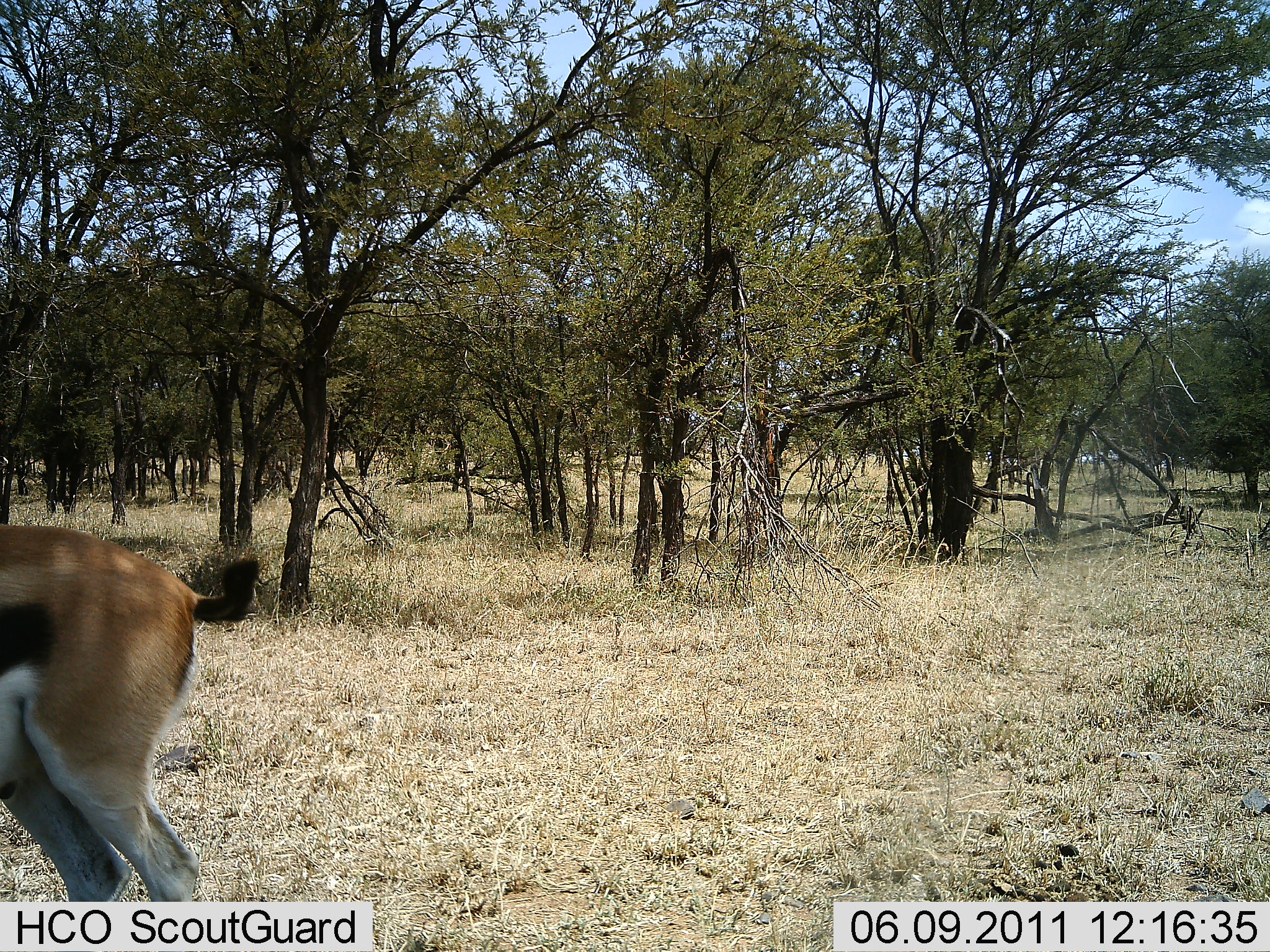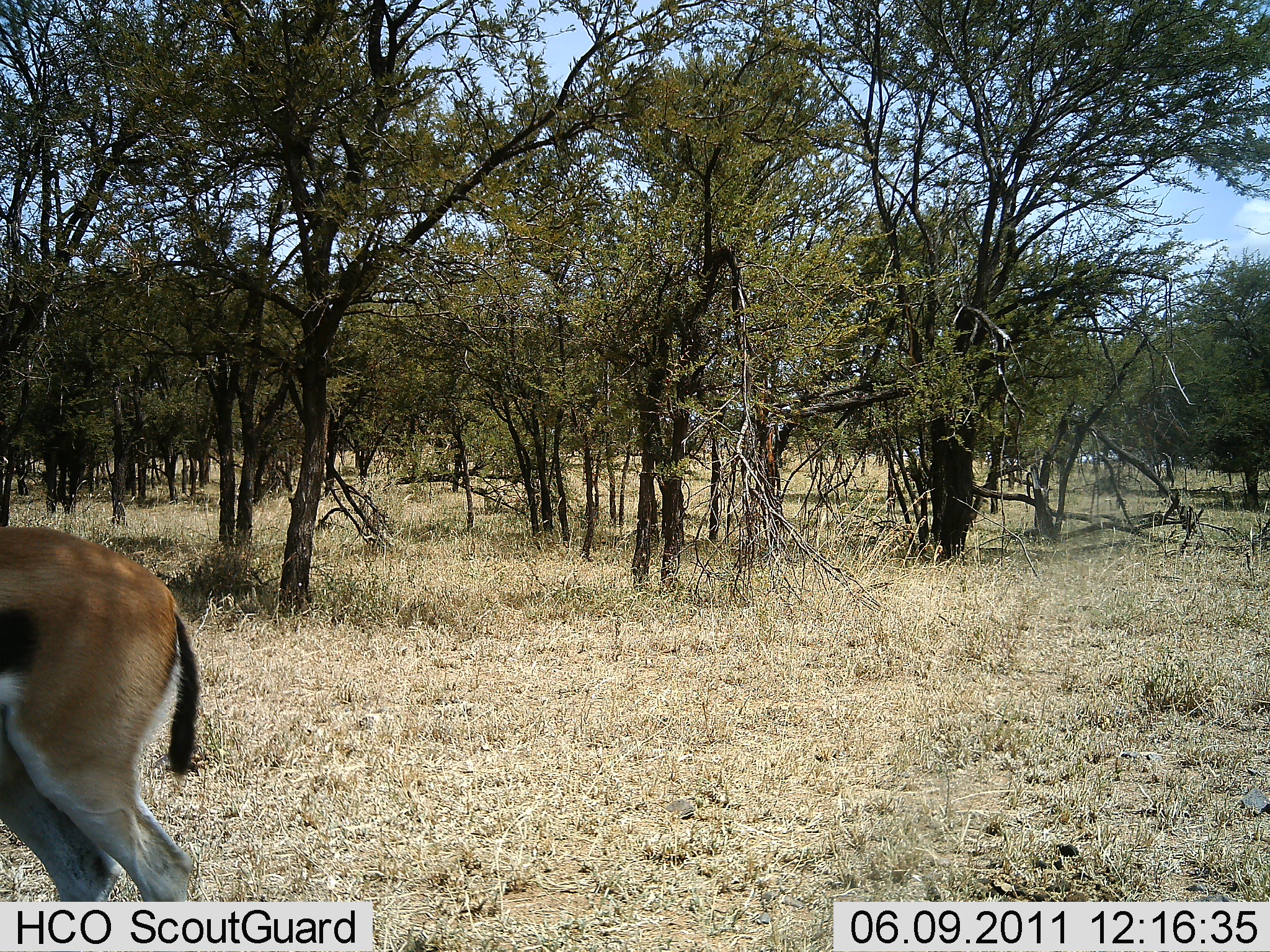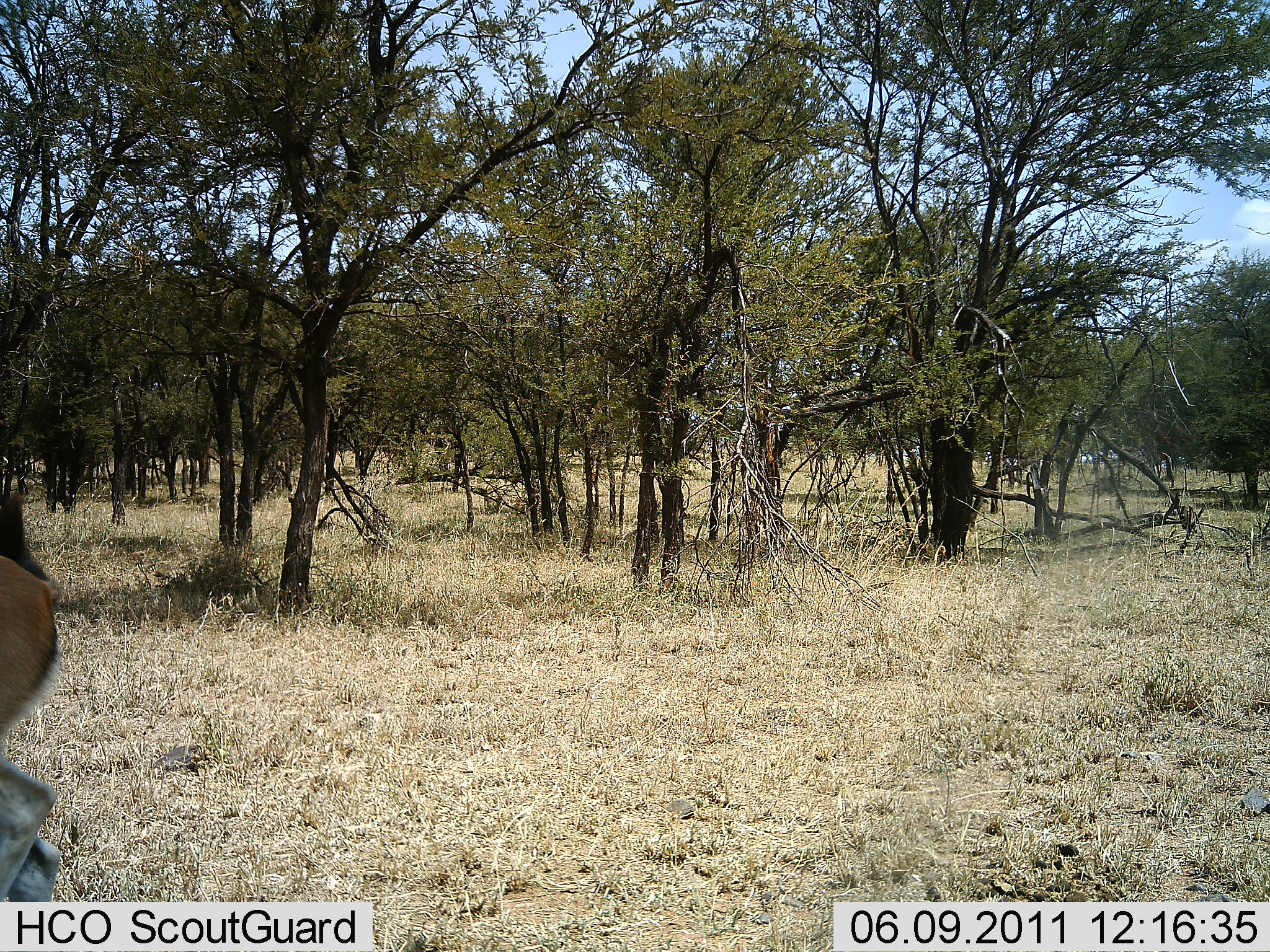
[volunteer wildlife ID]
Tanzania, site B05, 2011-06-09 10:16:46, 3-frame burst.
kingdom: Animalia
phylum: Chordata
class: Mammalia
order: Artiodactyla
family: Bovidae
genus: Eudorcas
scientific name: Eudorcas thomsonii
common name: thomson's gazelle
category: gazellethomsons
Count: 1.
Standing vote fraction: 21%.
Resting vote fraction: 0%.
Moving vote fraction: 79%.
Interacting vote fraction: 0%.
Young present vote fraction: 0%.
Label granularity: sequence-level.